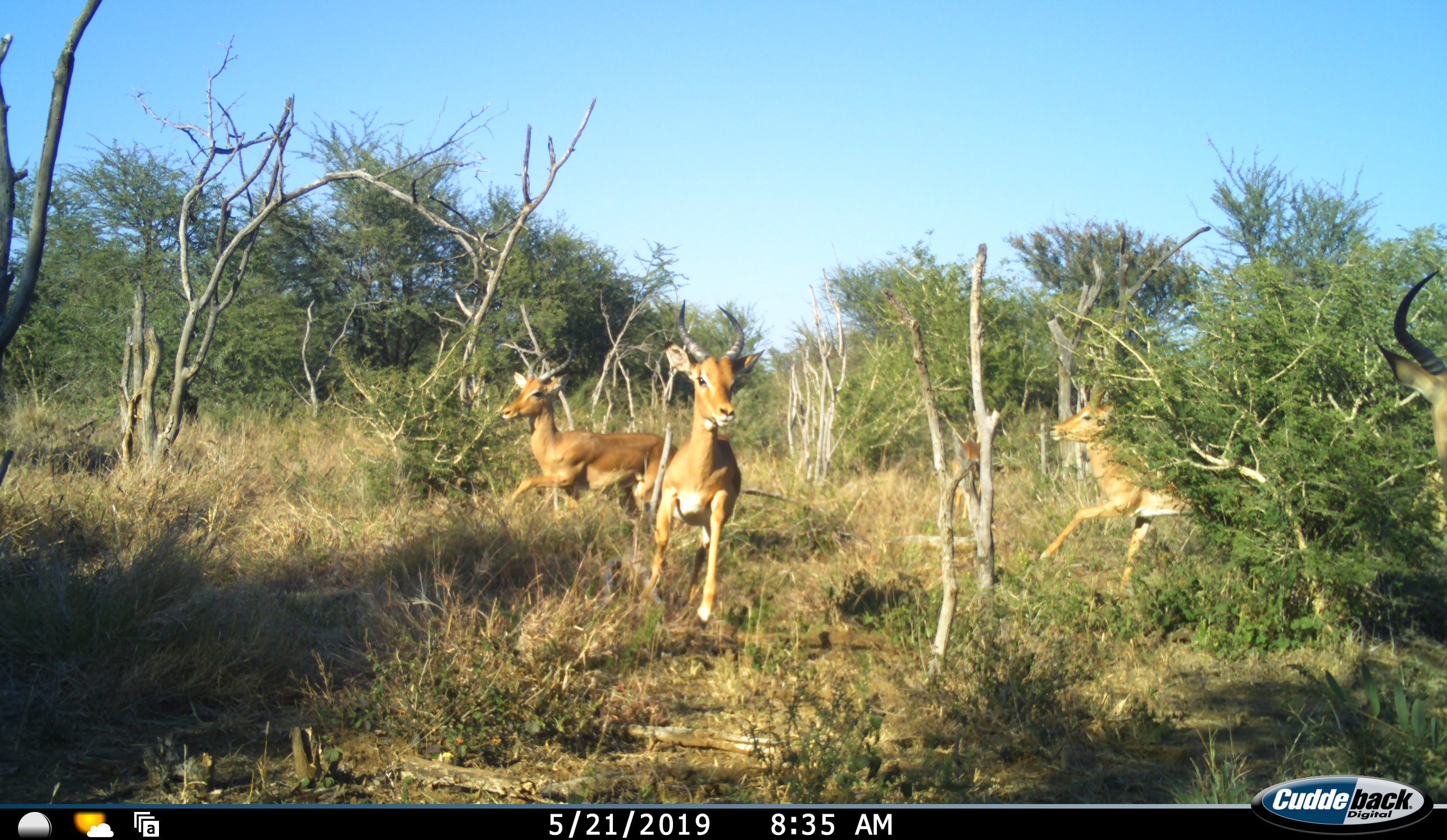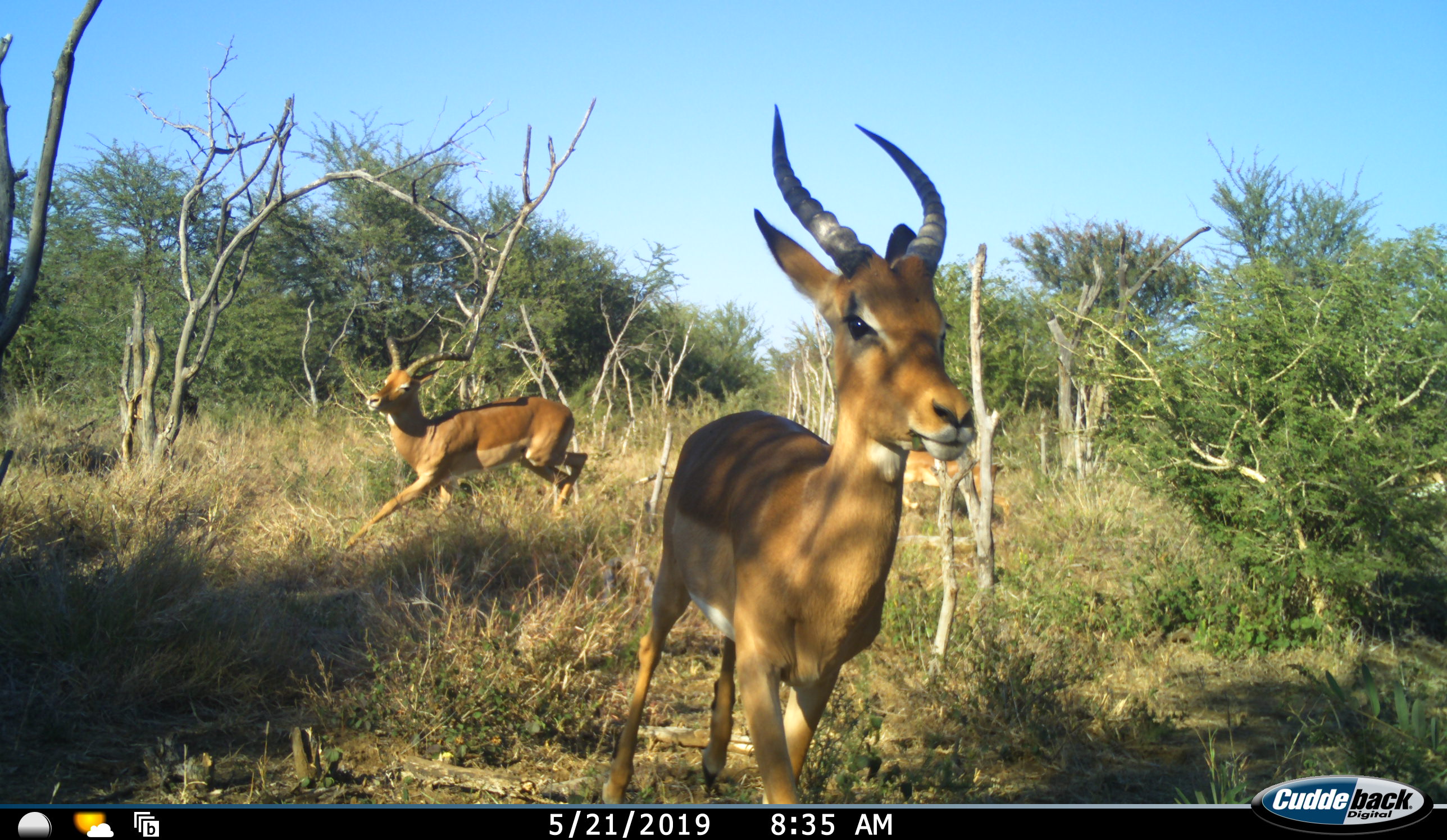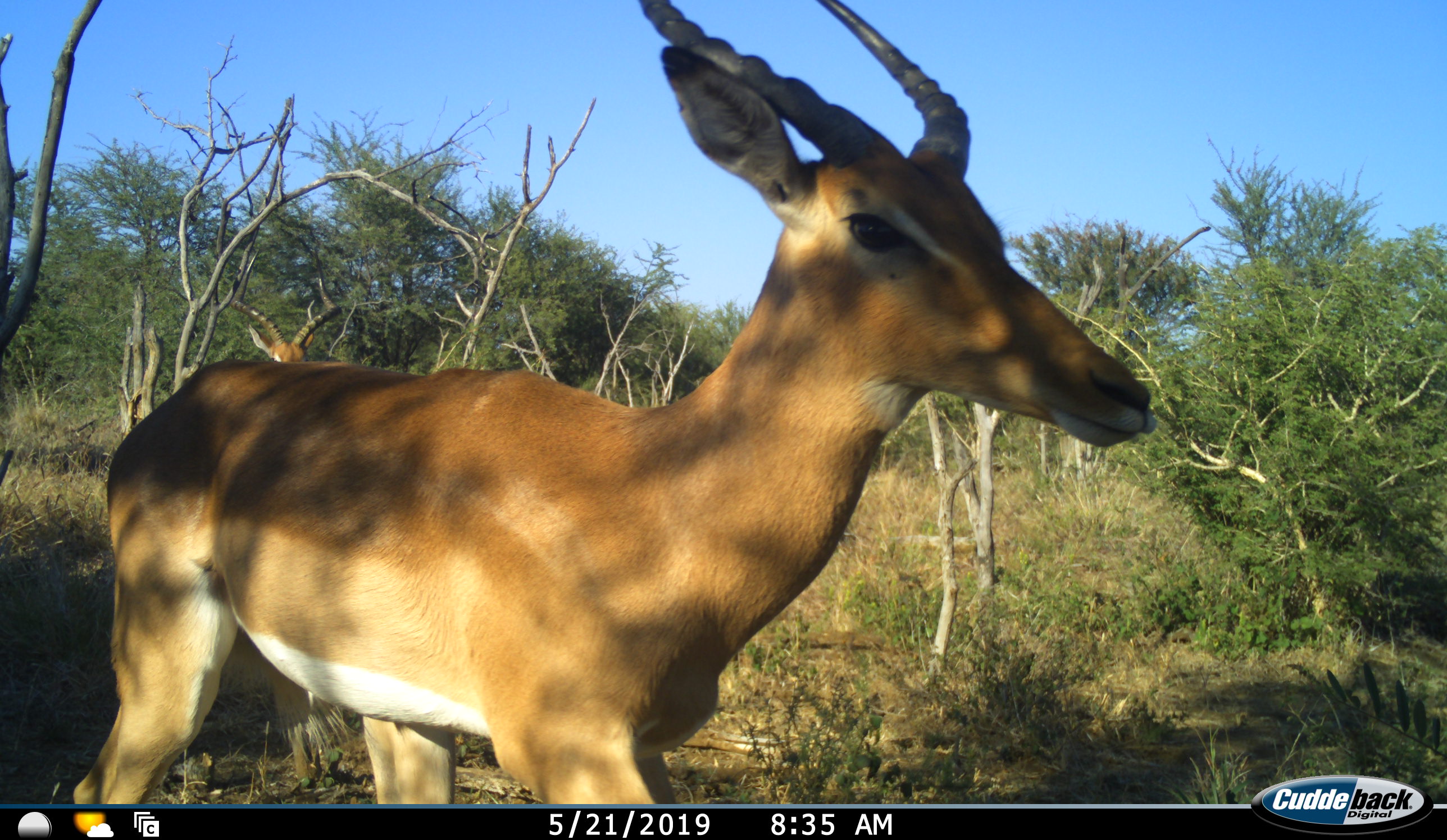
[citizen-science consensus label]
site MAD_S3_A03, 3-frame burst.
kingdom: Animalia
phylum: Chordata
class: Mammalia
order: Artiodactyla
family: Bovidae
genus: Aepyceros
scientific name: Aepyceros melampus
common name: impala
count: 4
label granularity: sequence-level